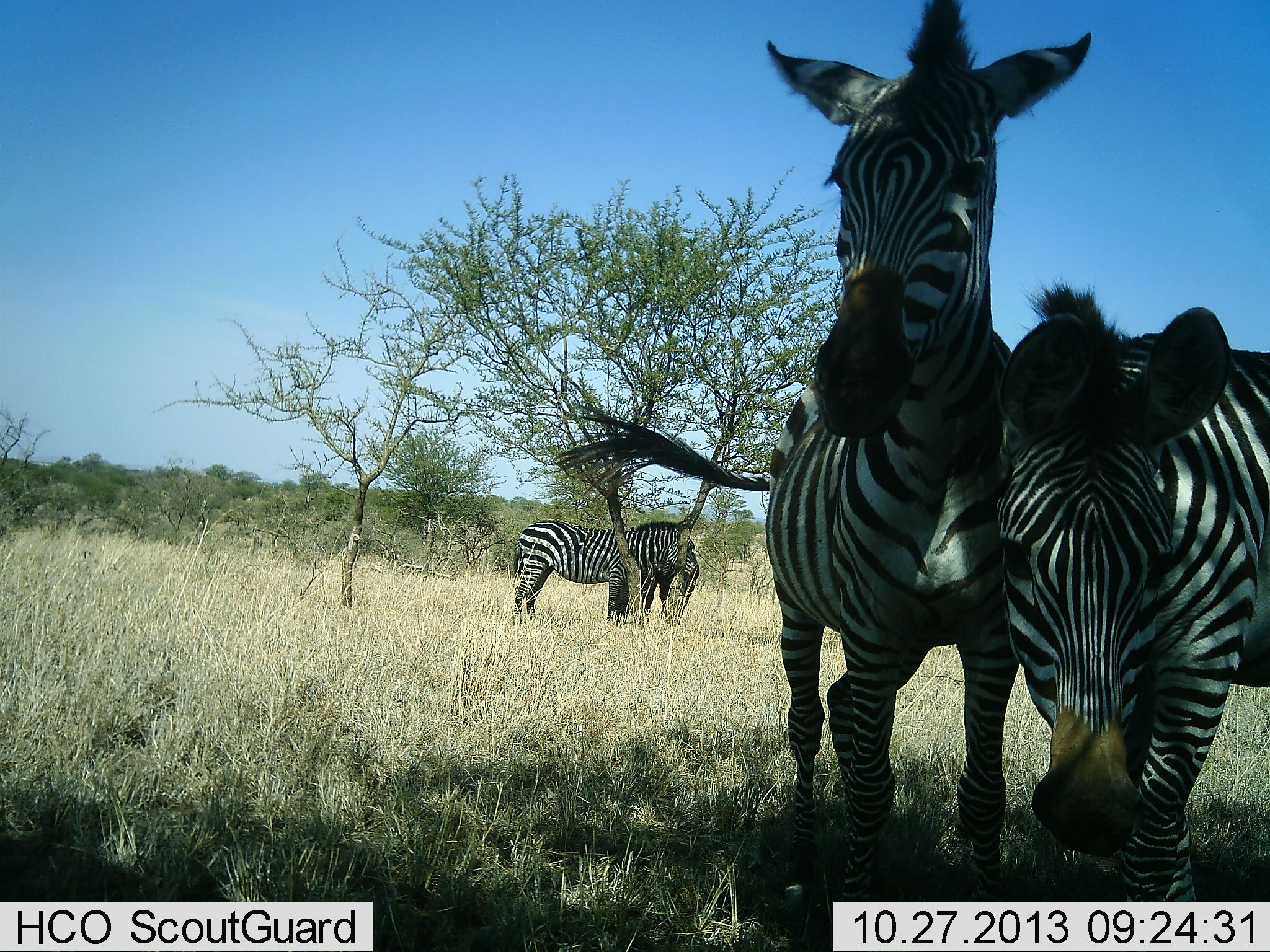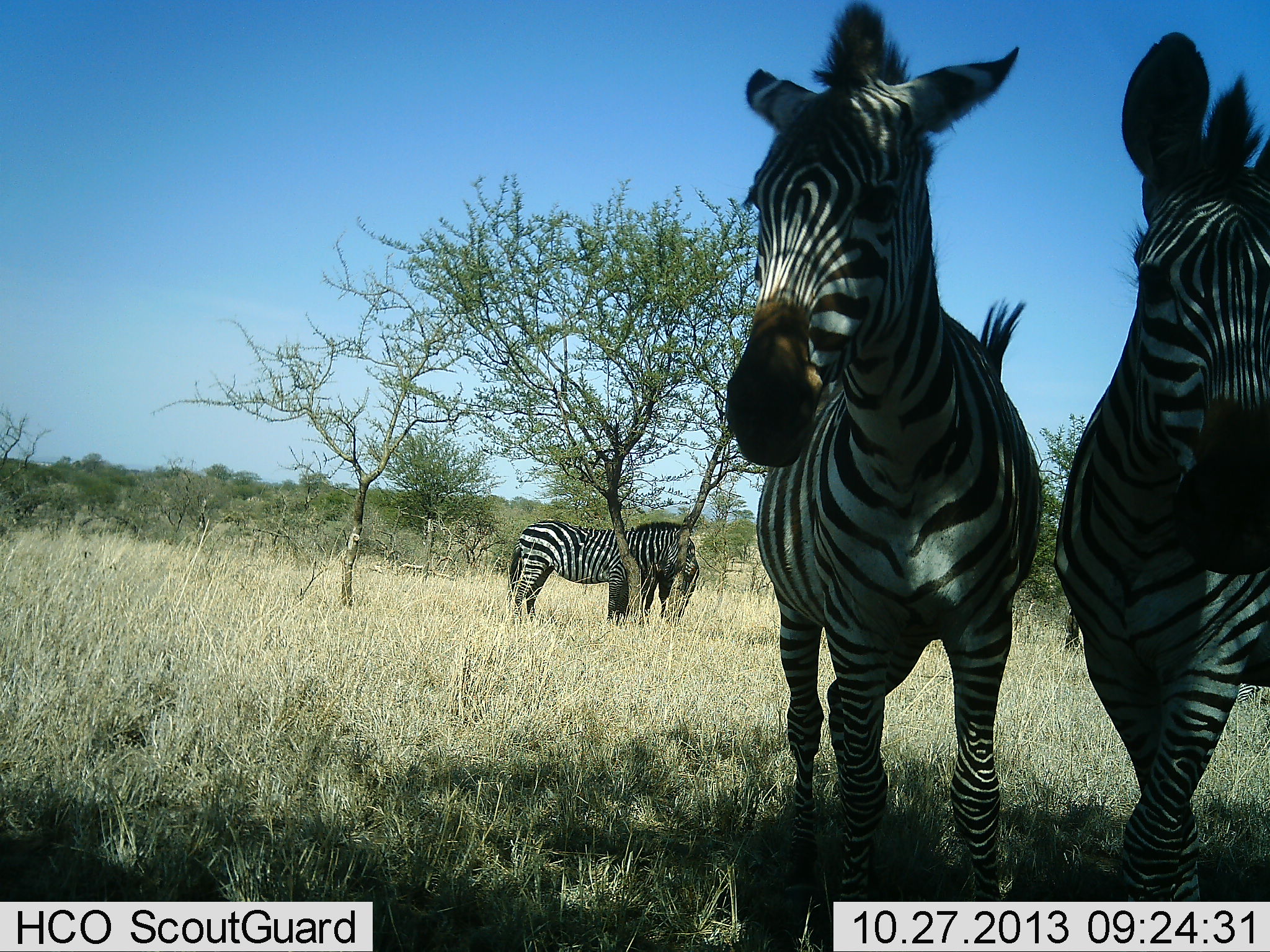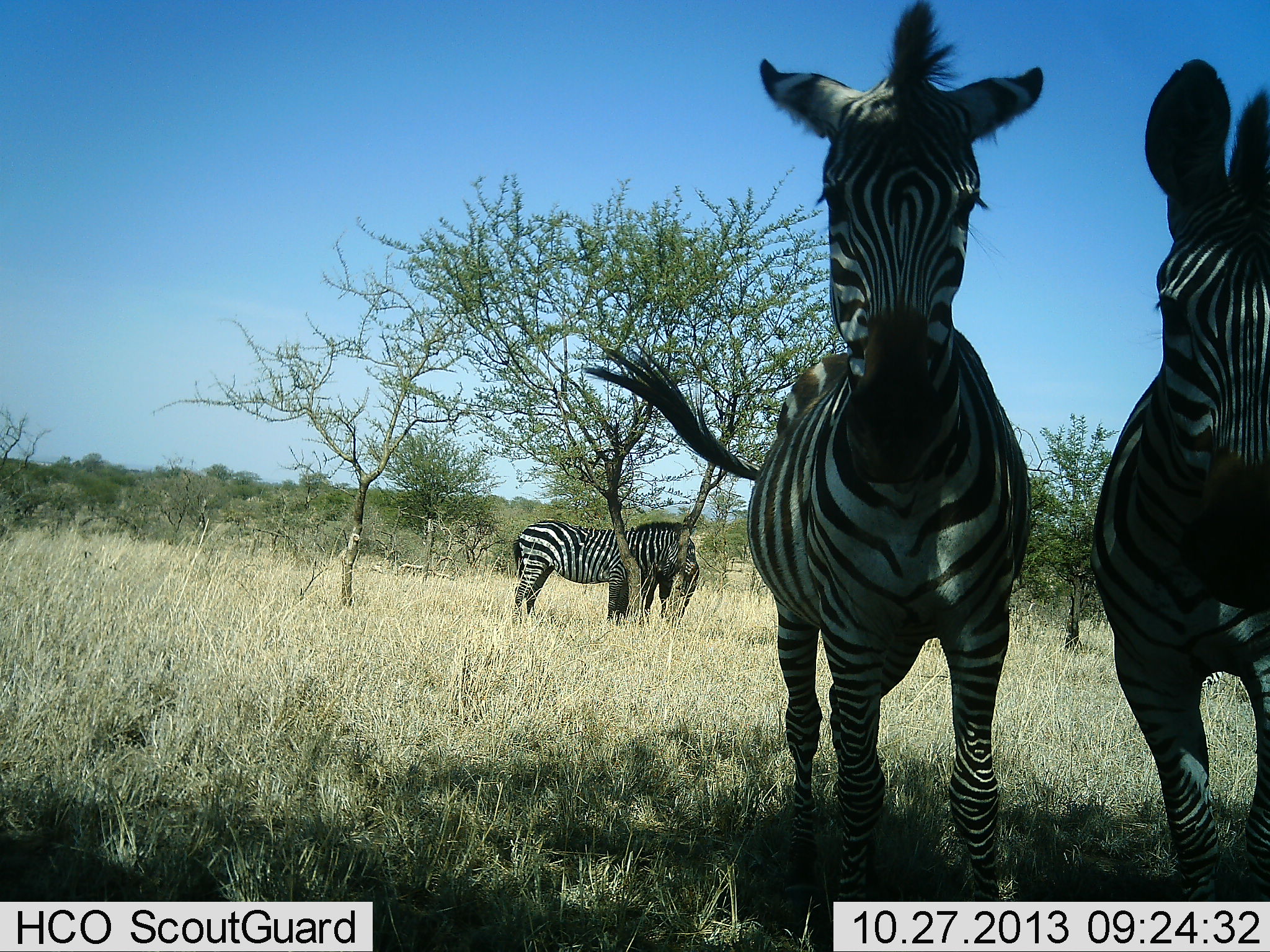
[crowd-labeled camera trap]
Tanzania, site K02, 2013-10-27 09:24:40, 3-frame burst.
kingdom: Animalia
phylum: Chordata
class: Mammalia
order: Perissodactyla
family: Equidae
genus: Equus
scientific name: Equus quagga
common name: plains zebra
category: zebra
Zebra (plains zebra) (Equus quagga), count 3. Behavior (volunteer vote fractions): standing 91%, resting 12%, moving 14%, interacting 12%. Young present (vote fraction): 0%. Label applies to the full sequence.